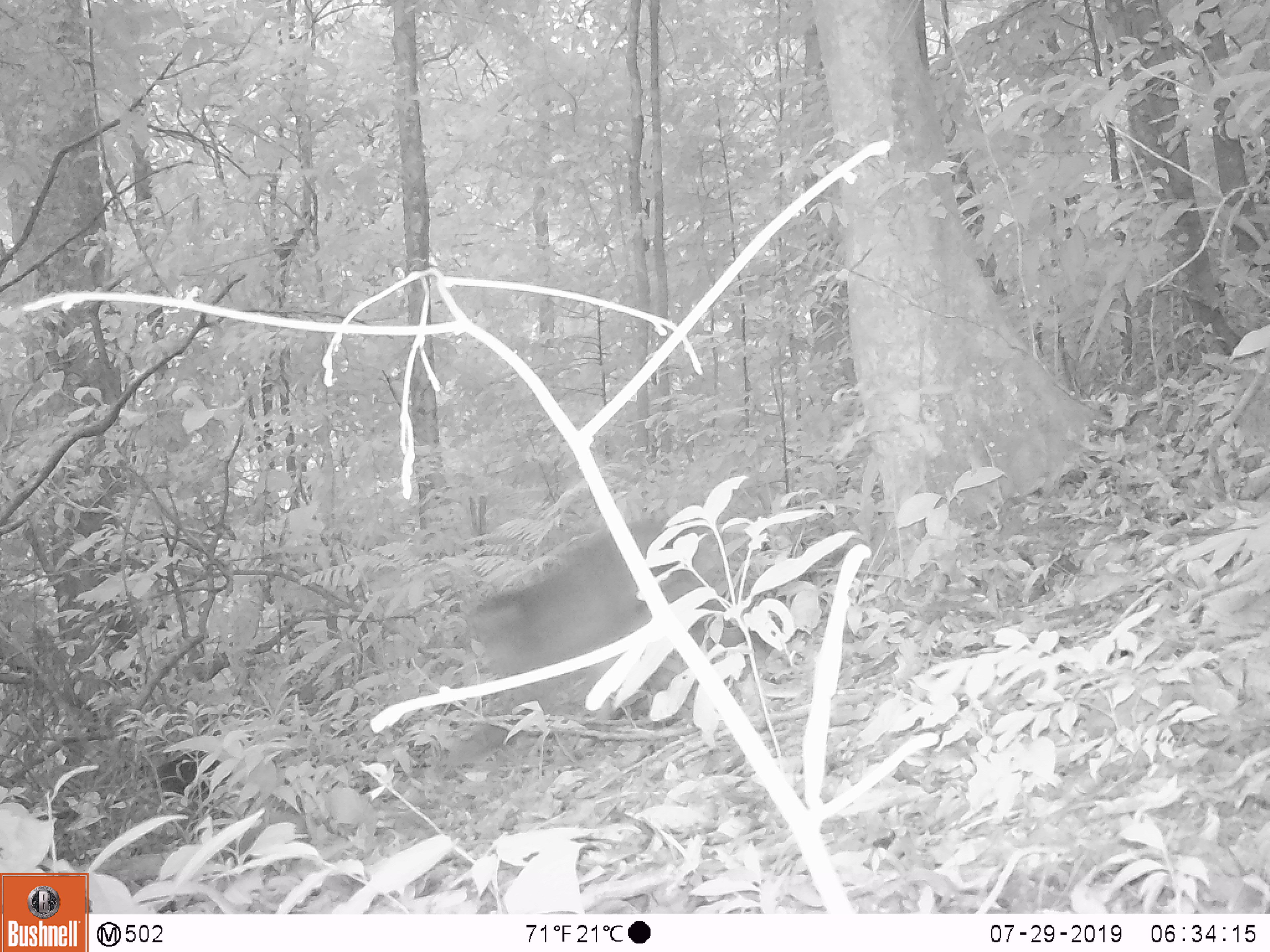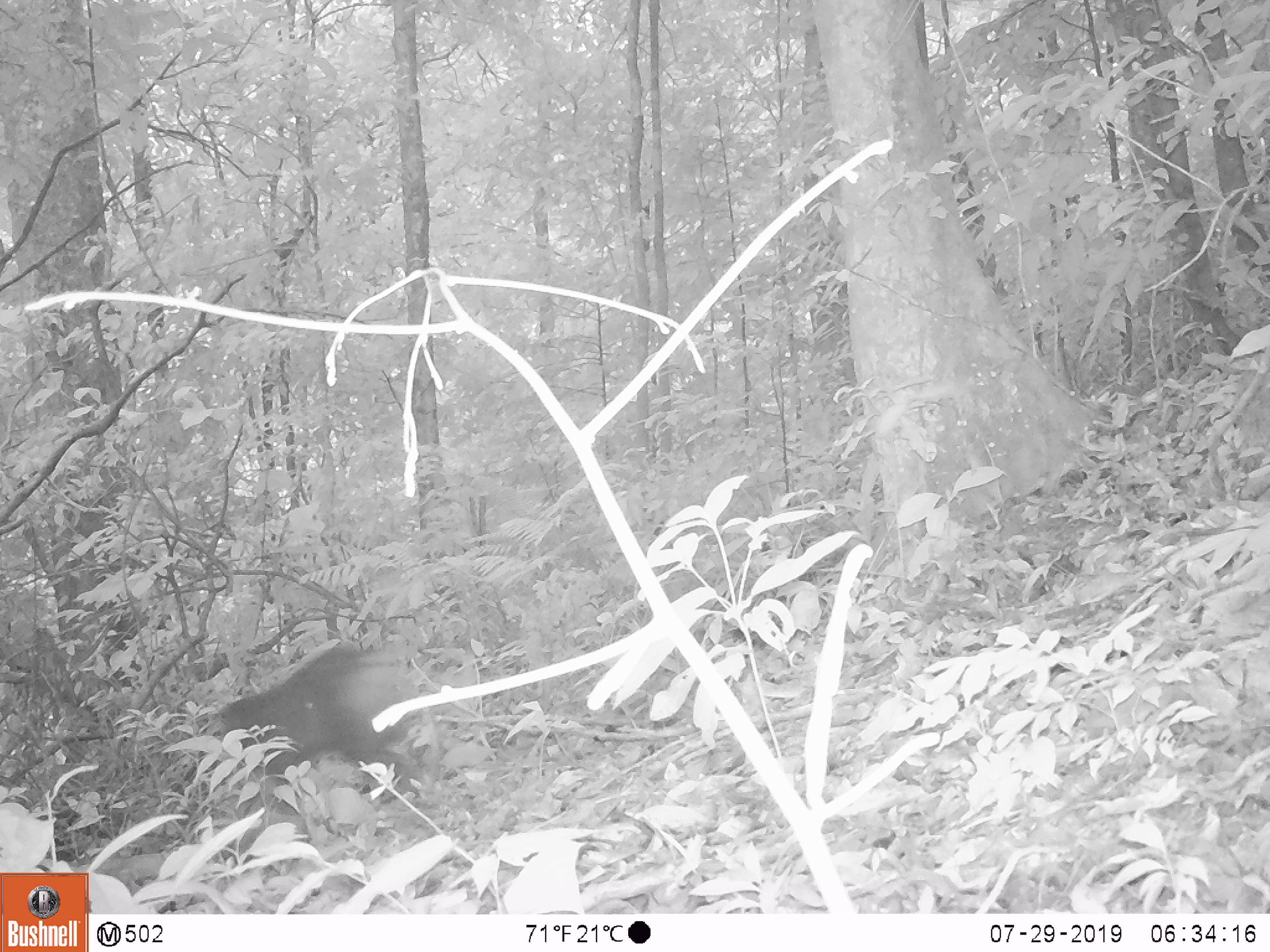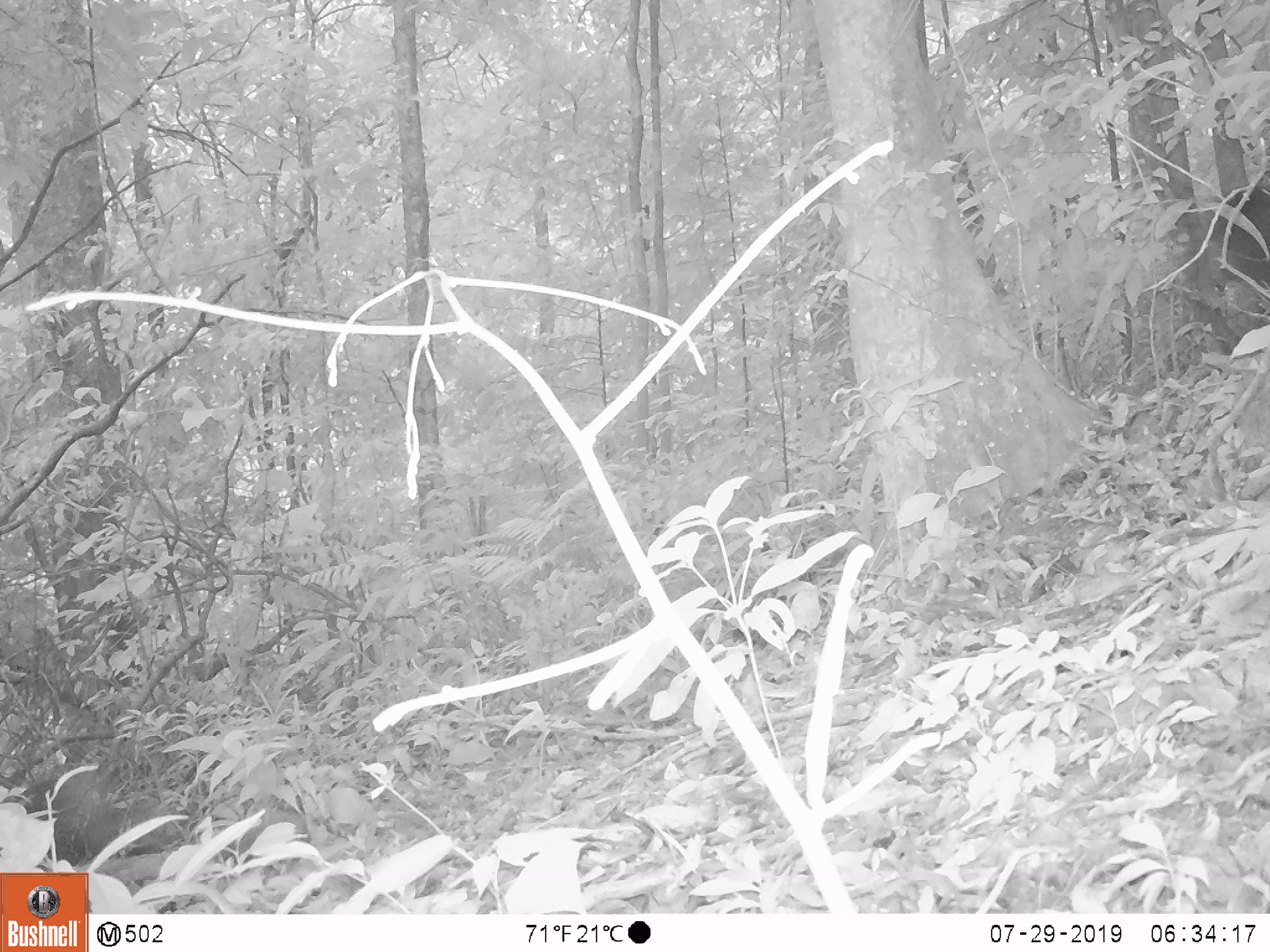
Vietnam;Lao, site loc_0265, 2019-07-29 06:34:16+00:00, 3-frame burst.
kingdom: Animalia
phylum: Chordata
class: Mammalia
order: Primates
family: Cercopithecidae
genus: Macaca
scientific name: Macaca arctoides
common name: stump-tailed macaque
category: stump tailed macaque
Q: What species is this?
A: Stump tailed macaque (stump-tailed macaque) (Macaca arctoides).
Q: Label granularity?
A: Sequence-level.